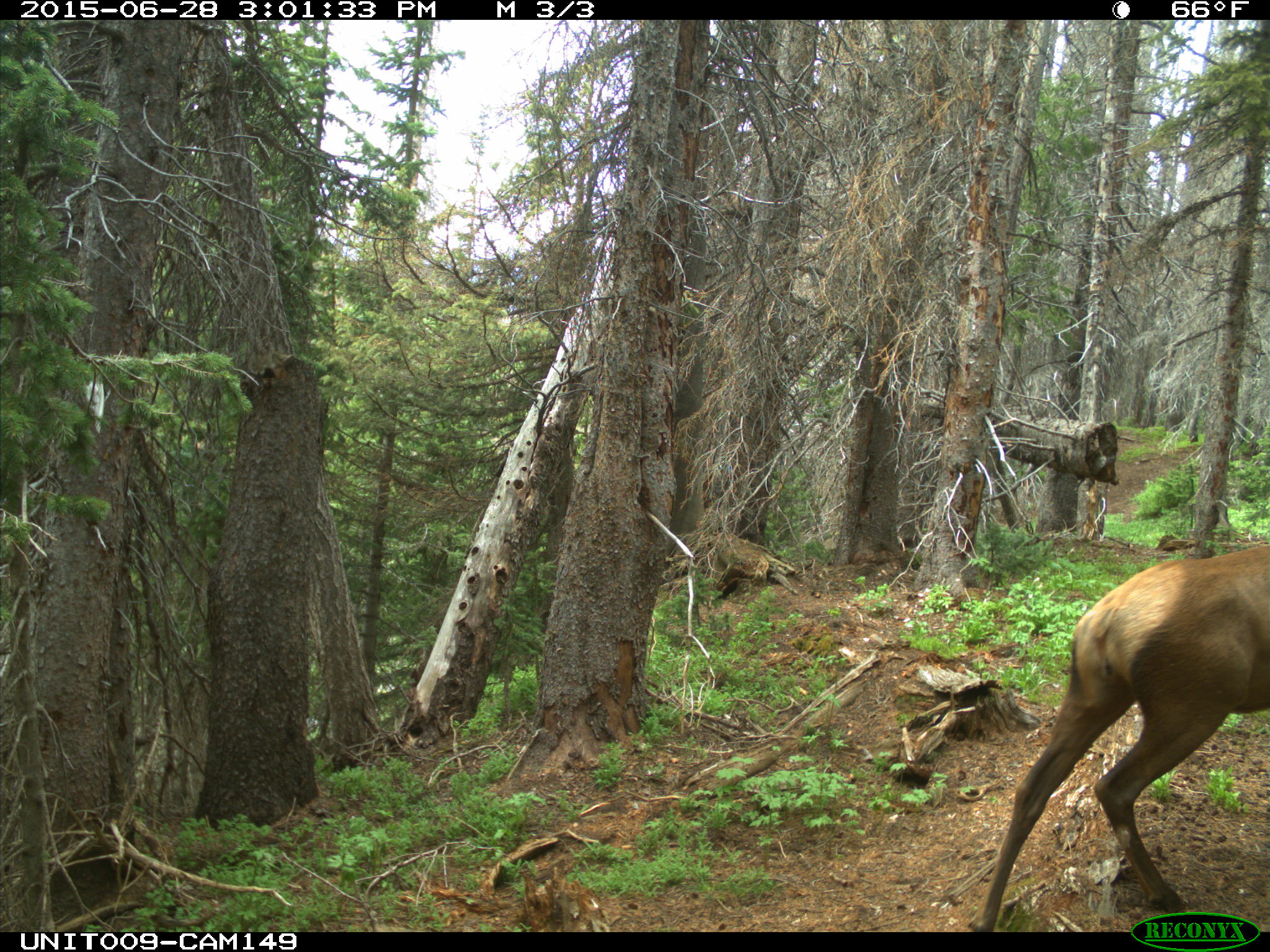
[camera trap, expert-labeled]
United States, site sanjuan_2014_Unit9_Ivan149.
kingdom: Animalia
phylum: Chordata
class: Mammalia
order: Artiodactyla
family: Cervidae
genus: Cervus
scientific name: Cervus elaphus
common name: red deer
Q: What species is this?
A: Cervus elaphus (red deer).